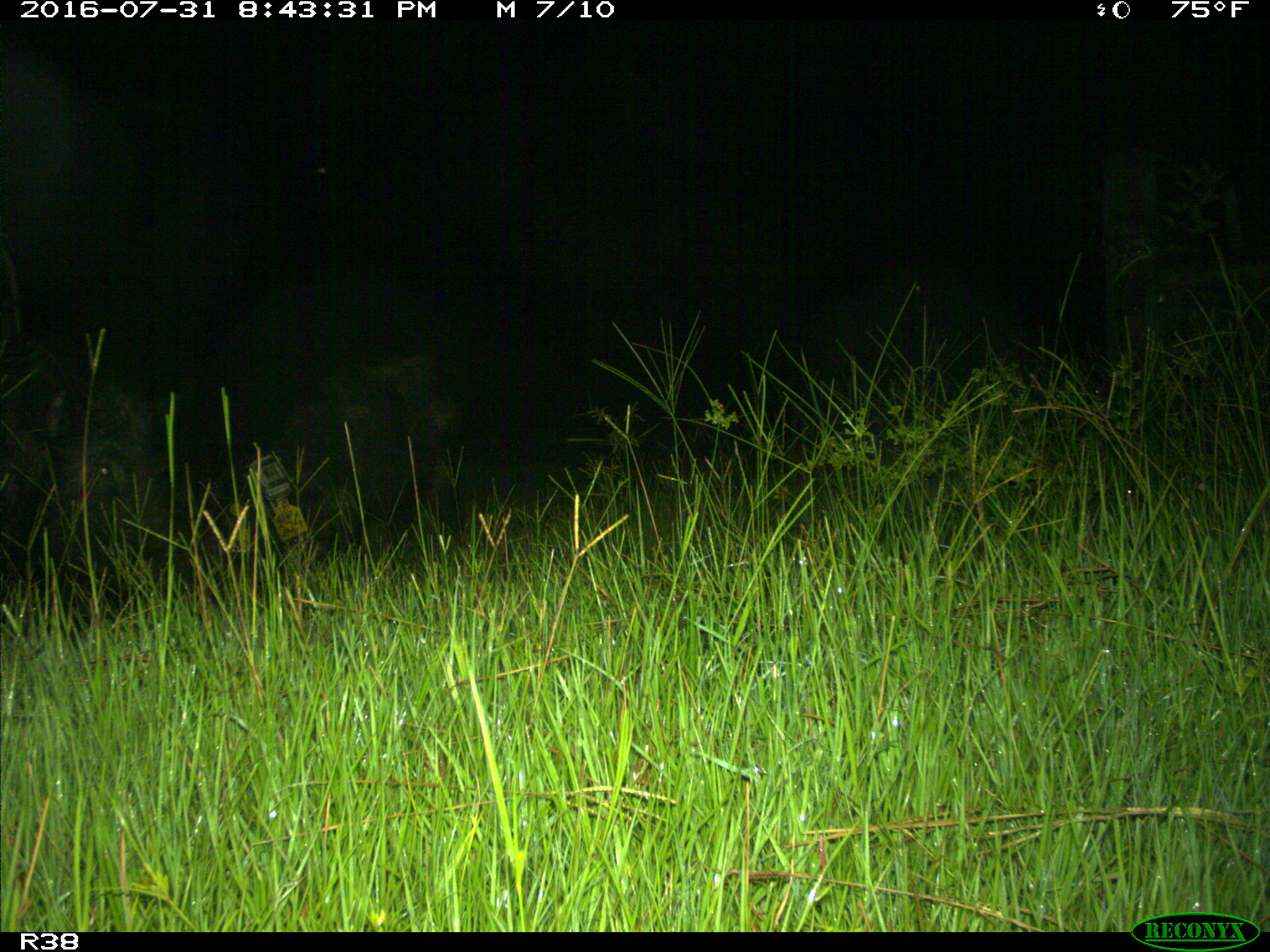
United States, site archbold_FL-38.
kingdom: Animalia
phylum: Chordata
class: Mammalia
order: Artiodactyla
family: Suidae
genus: Sus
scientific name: Sus scrofa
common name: wild boar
Sus scrofa (wild boar).